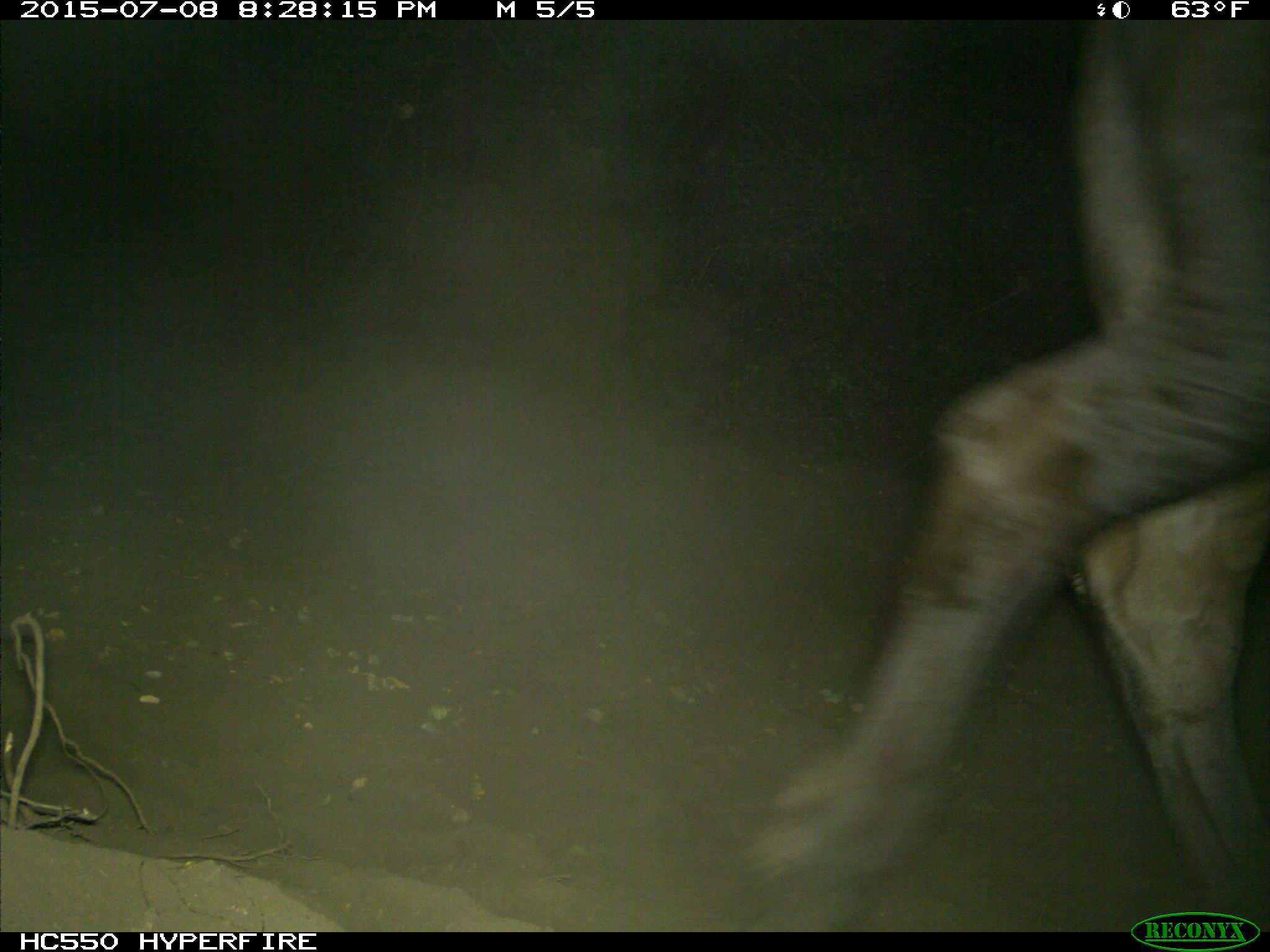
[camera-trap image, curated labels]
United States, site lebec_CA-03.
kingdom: Animalia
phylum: Chordata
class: Mammalia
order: Artiodactyla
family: Bovidae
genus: Bos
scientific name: Bos taurus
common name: domestic cow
Bos taurus (domestic cow).